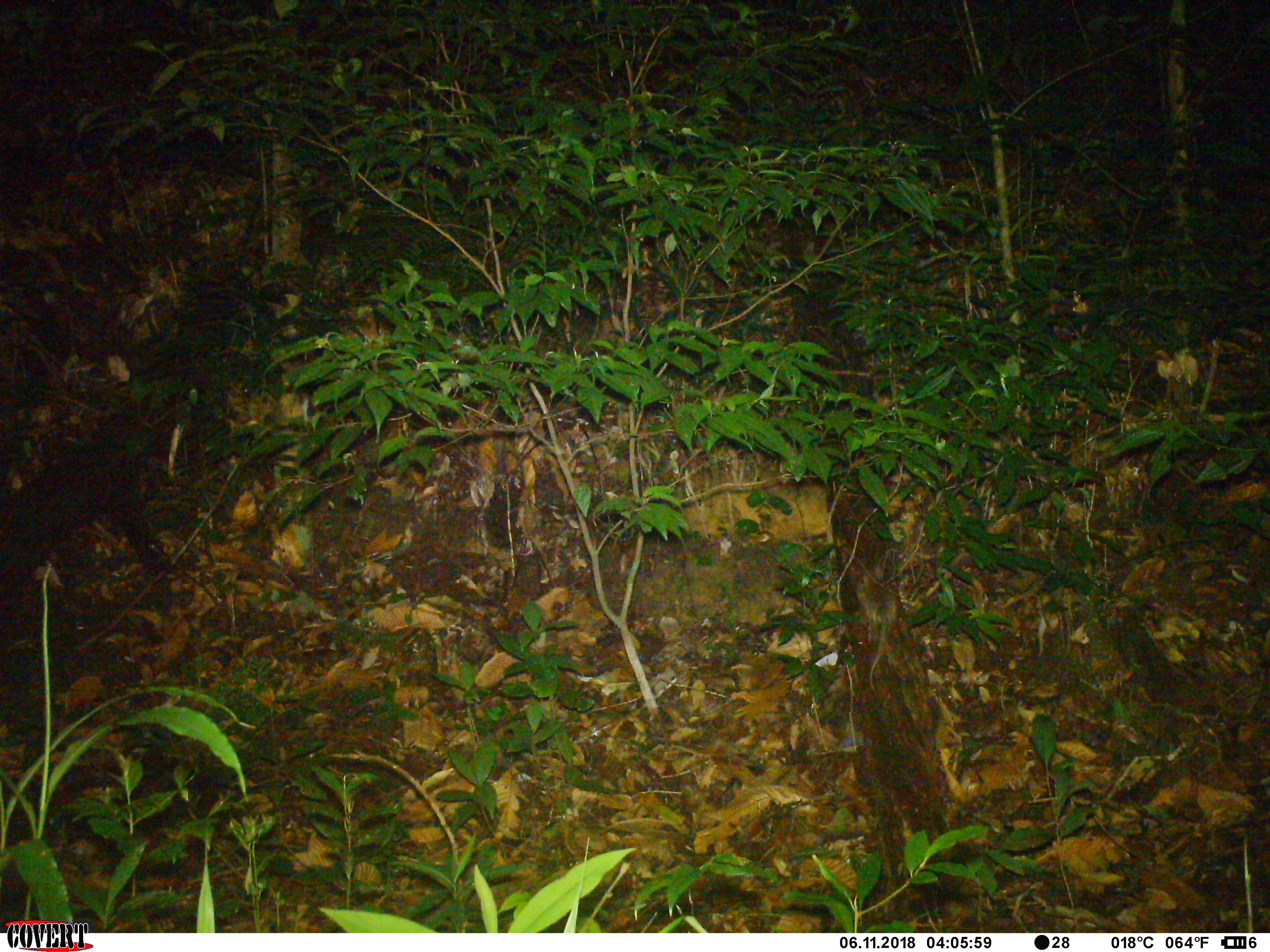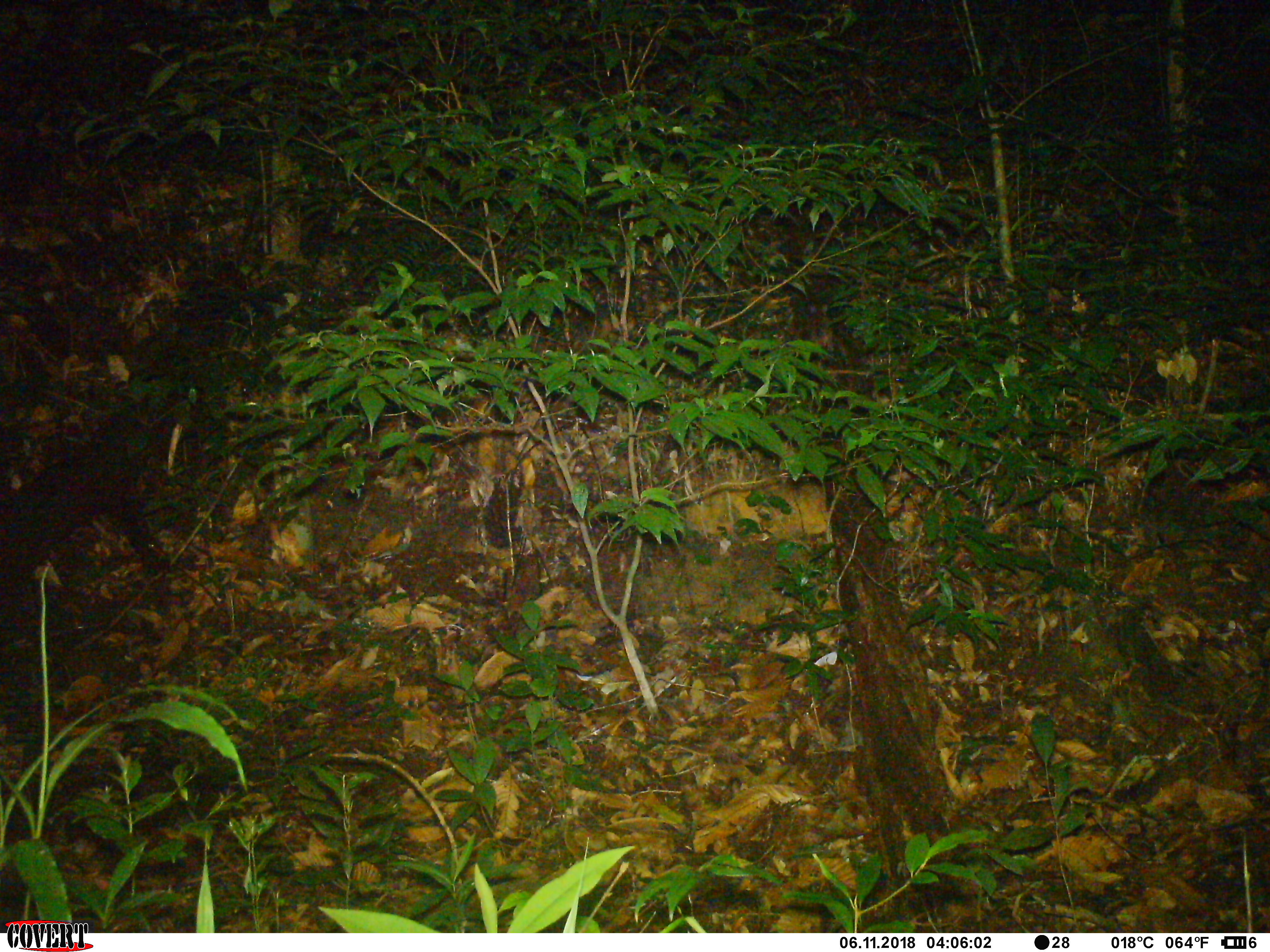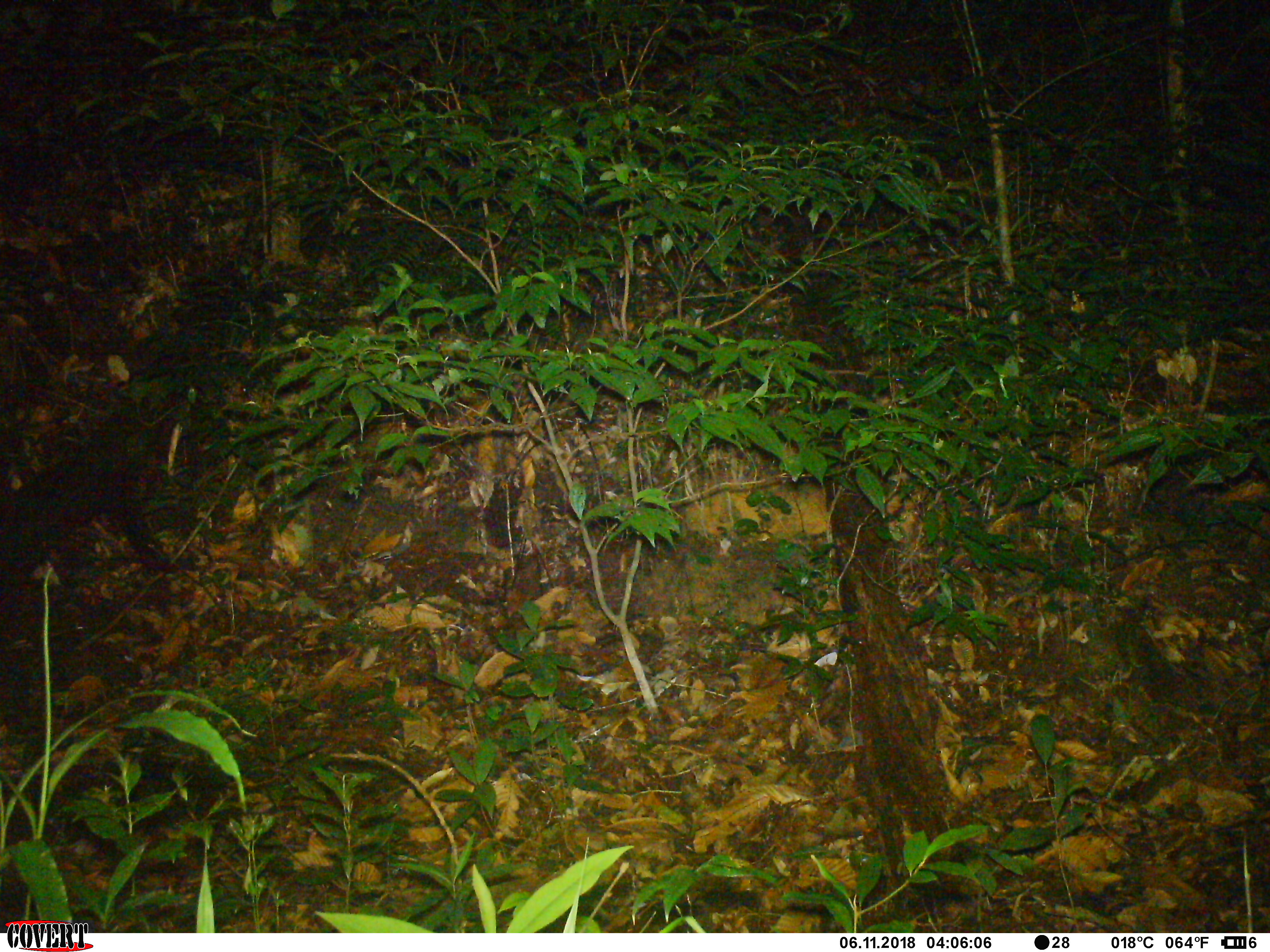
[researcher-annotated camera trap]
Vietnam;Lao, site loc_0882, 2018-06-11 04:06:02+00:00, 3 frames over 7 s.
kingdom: Animalia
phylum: Chordata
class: Mammalia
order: Rodentia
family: Muridae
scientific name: Muridae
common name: old-world mice and rats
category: unidentified murid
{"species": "unidentified murid (old-world mice and rats) (Muridae)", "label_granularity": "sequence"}